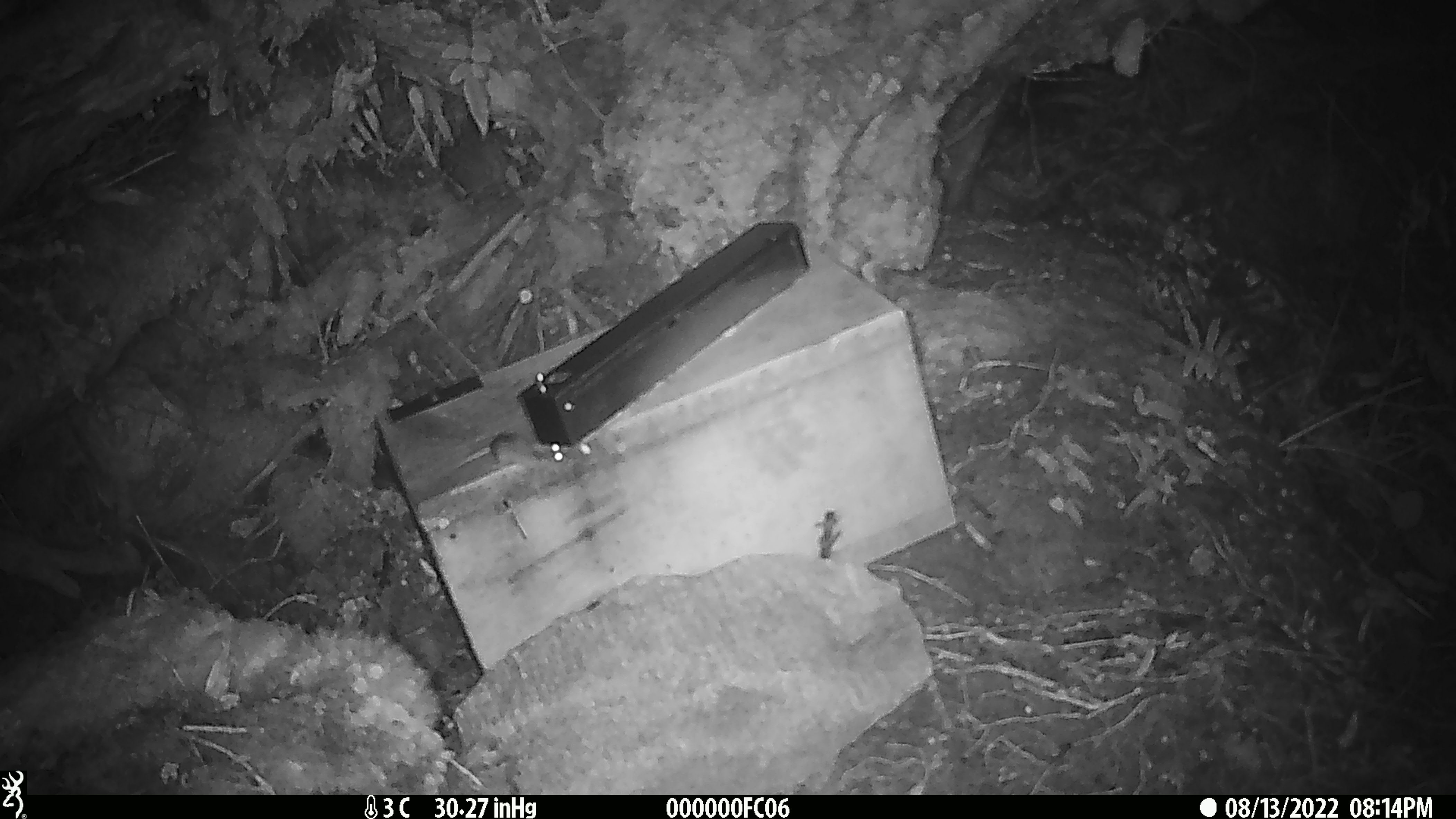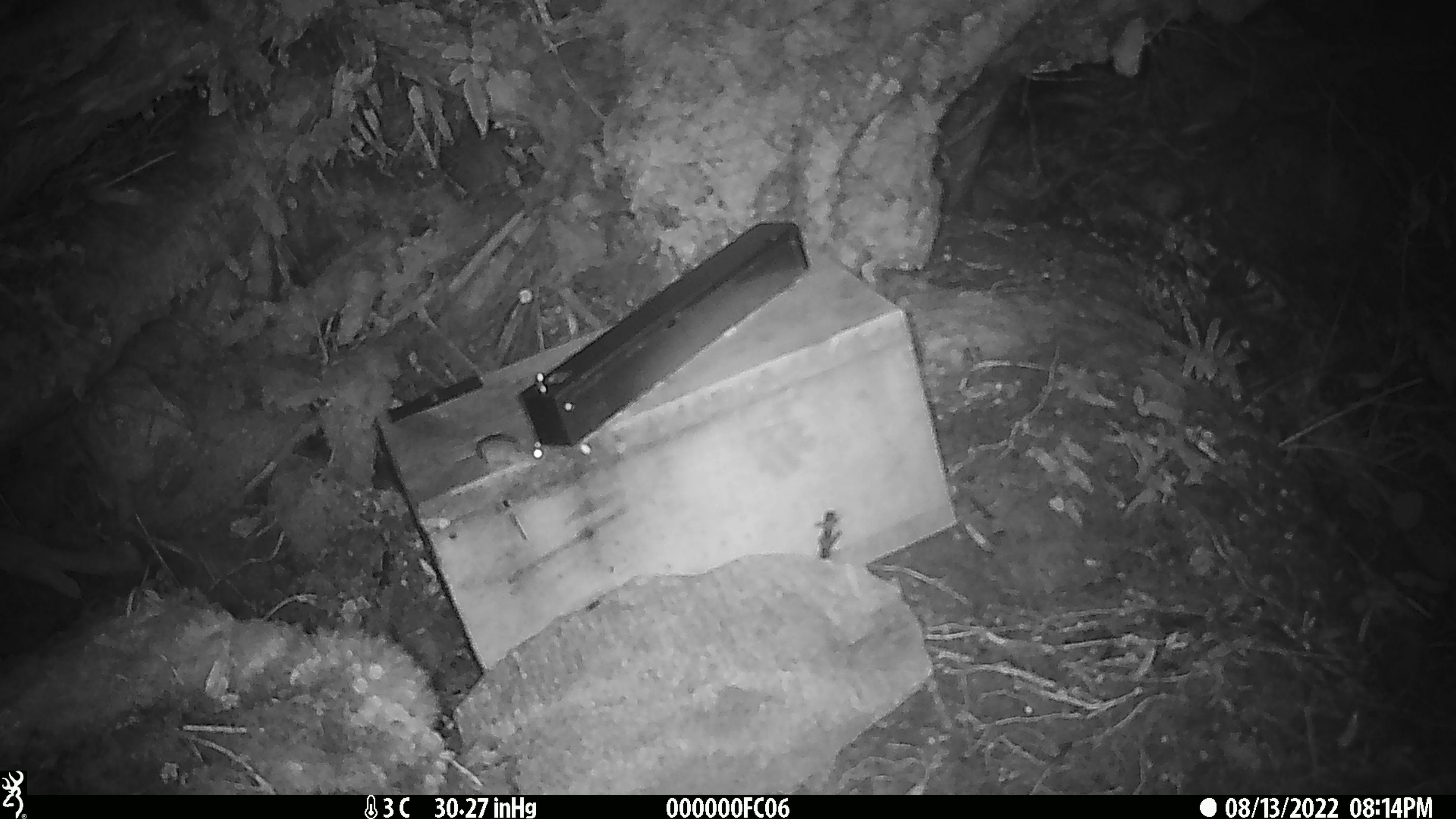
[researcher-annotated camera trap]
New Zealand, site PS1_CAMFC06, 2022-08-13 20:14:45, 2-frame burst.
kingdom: Animalia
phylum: Chordata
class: Mammalia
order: Rodentia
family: Muridae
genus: Mus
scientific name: Mus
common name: mouse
Mouse (Mus).